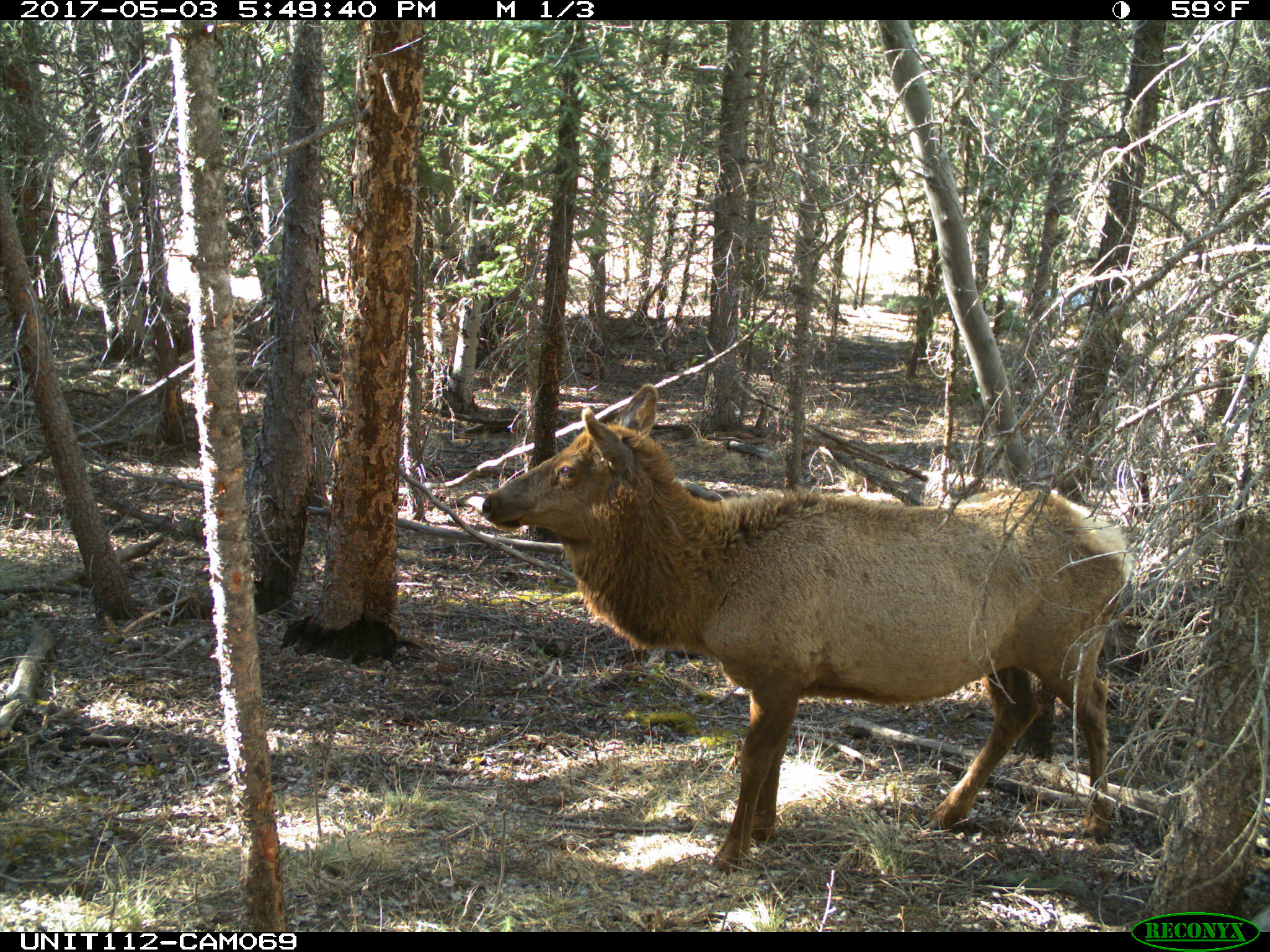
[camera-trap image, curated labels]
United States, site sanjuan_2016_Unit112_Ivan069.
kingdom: Animalia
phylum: Chordata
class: Mammalia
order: Artiodactyla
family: Cervidae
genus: Cervus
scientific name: Cervus elaphus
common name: red deer